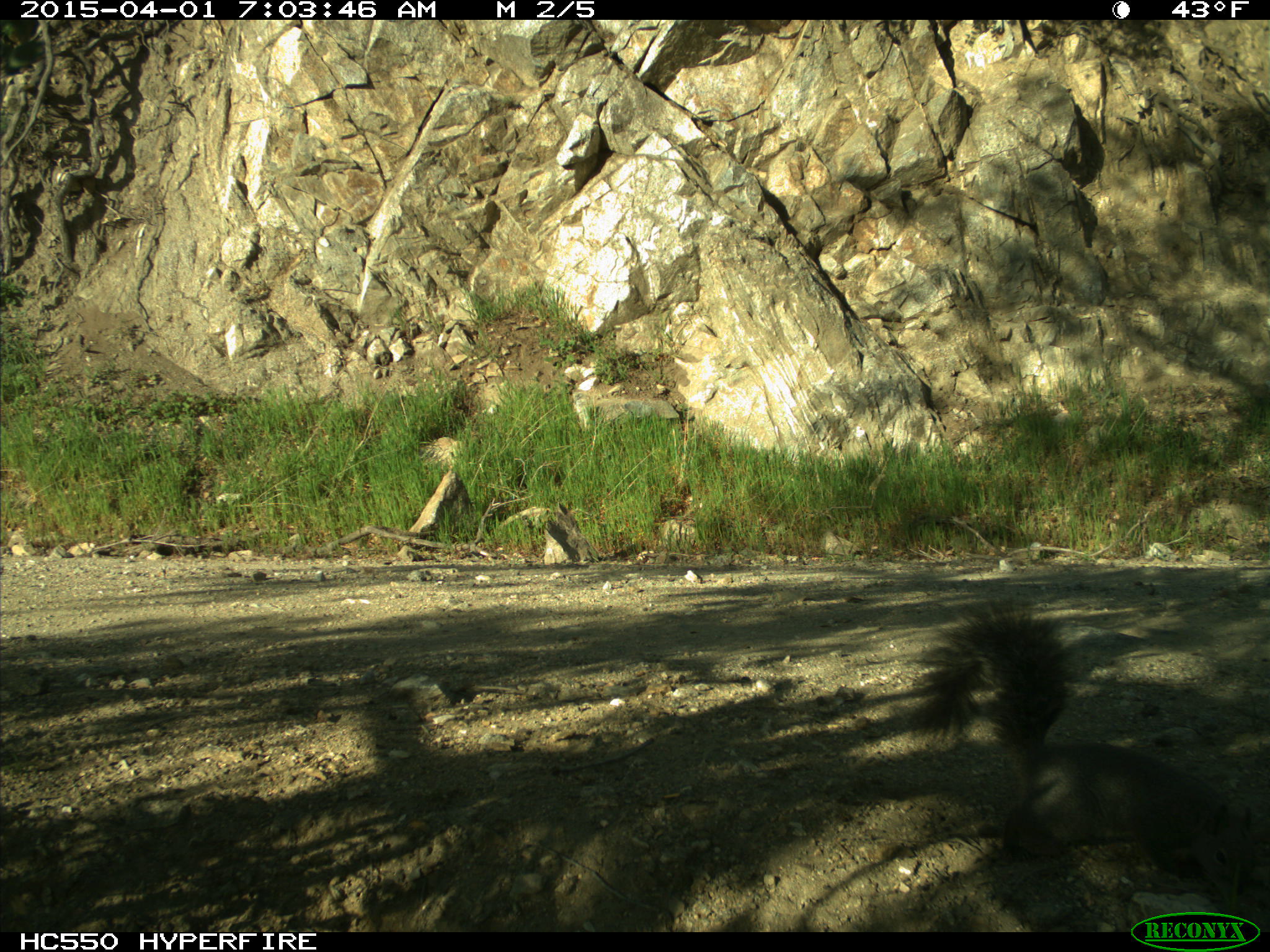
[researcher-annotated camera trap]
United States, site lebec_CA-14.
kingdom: Animalia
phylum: Chordata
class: Mammalia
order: Rodentia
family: Sciuridae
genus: Sciurus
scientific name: Sciurus carolinensis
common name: eastern gray squirrel